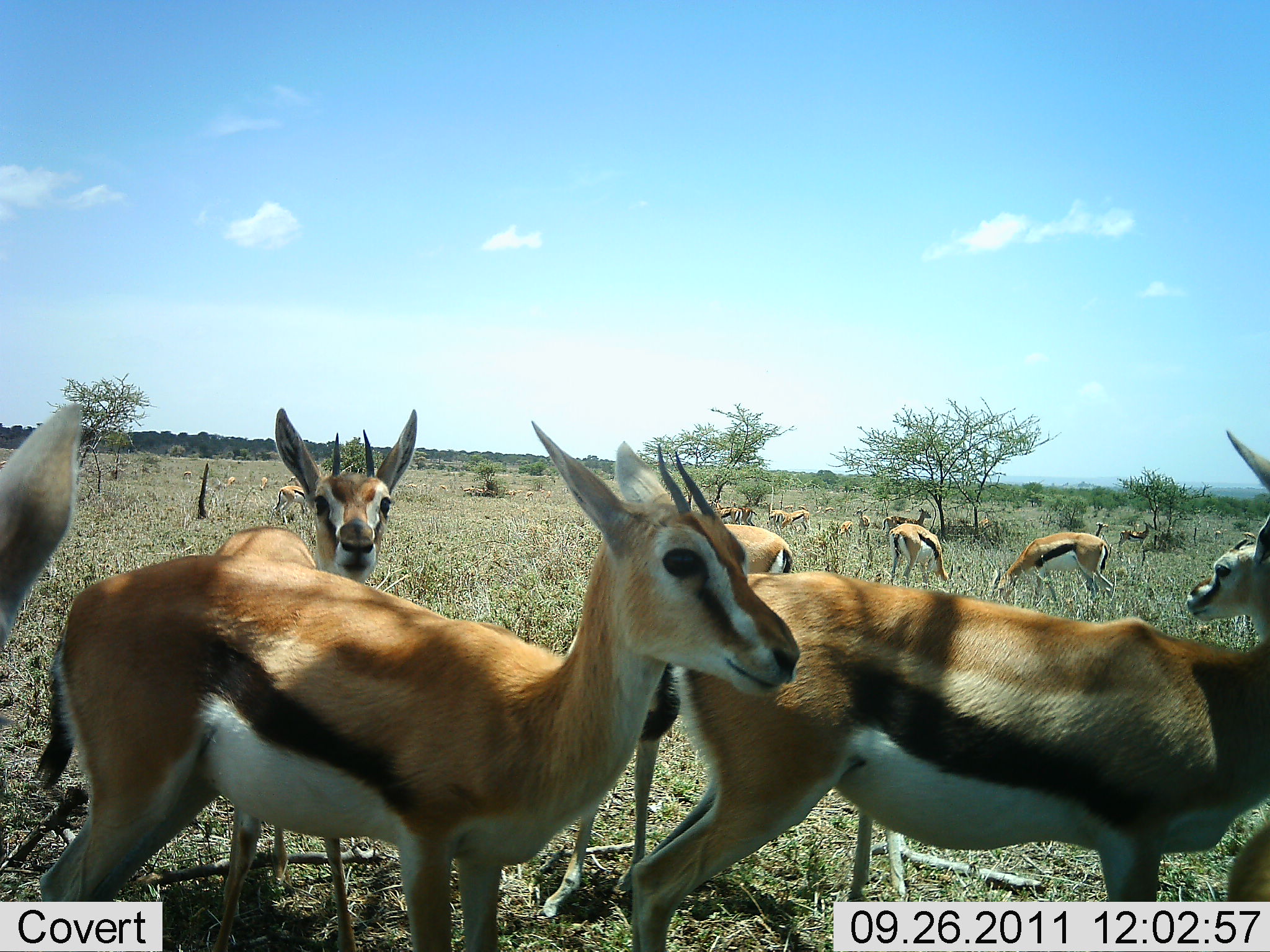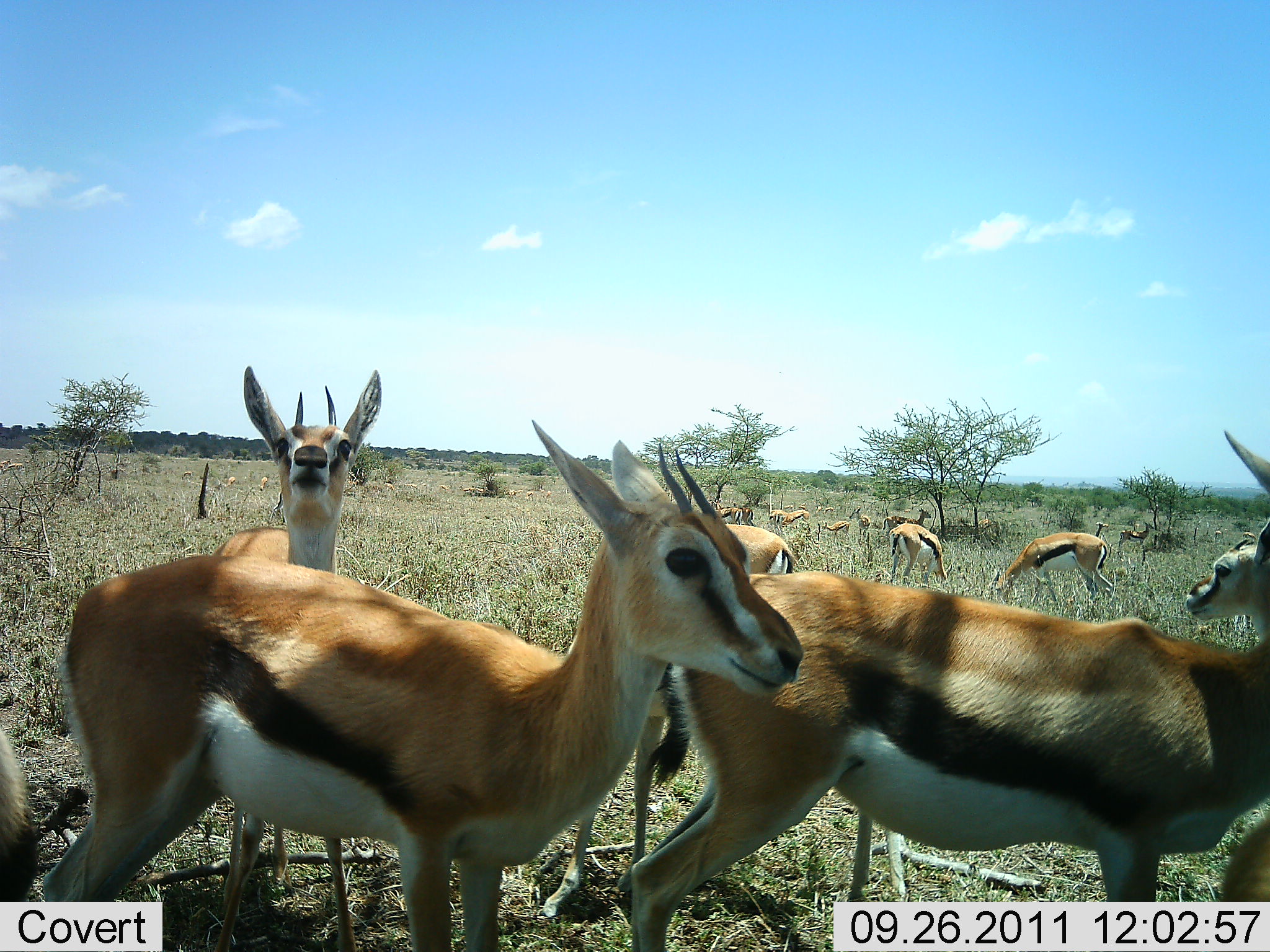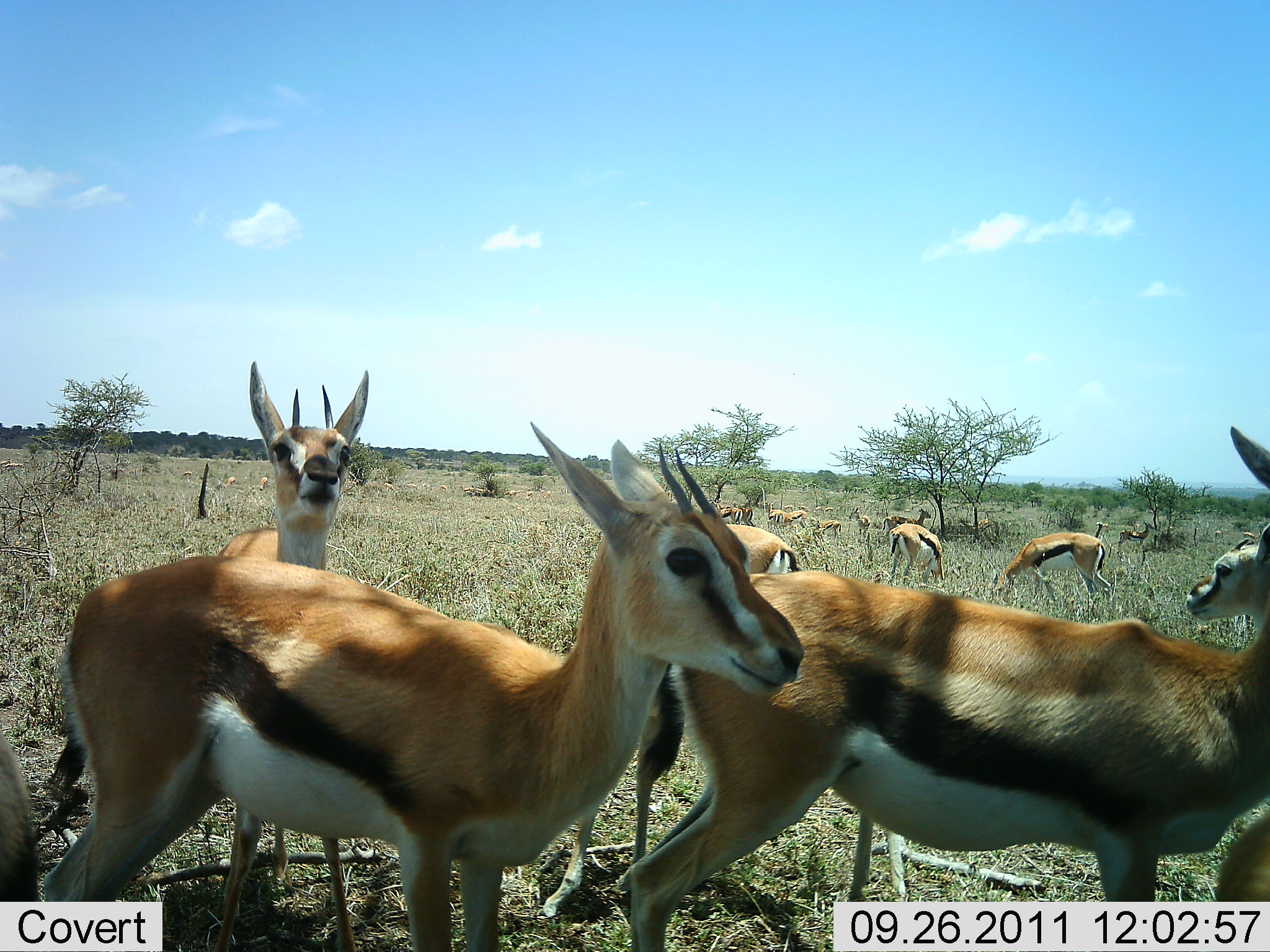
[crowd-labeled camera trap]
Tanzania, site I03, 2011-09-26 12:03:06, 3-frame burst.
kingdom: Animalia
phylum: Chordata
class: Mammalia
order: Artiodactyla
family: Bovidae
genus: Eudorcas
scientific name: Eudorcas thomsonii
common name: thomson's gazelle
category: gazellethomsons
Gazellethomsons (thomson's gazelle) (Eudorcas thomsonii), count 11-50. Behavior (volunteer vote fractions): standing 82%, resting 0%, moving 9%, interacting 18%. Young present (vote fraction): 9%. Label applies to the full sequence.